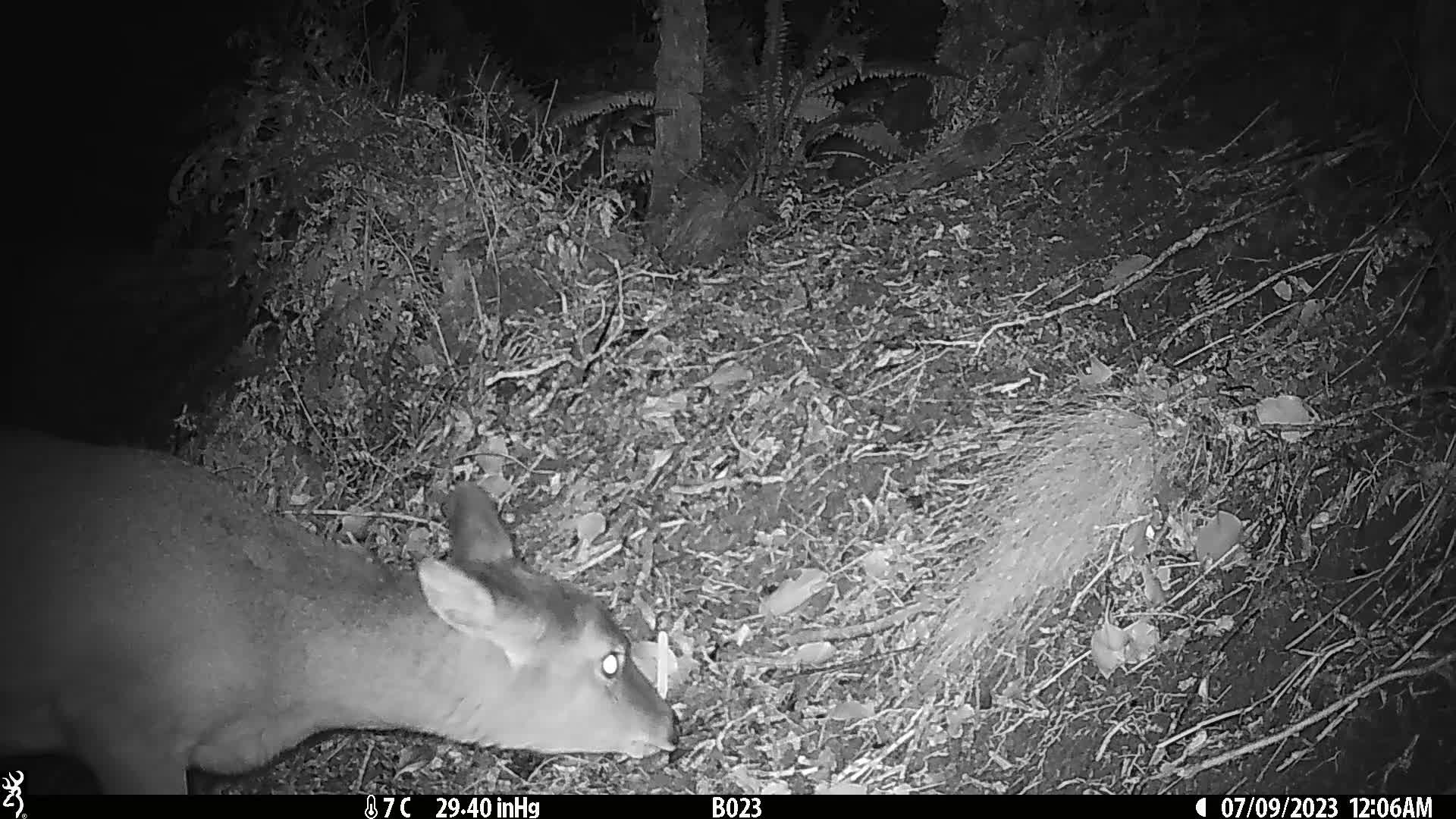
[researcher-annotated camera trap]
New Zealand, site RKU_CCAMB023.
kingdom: Animalia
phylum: Chordata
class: Mammalia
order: Artiodactyla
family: Cervidae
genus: Odocoileus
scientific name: Odocoileus virginianus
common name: white-tailed deer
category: white tailed deer